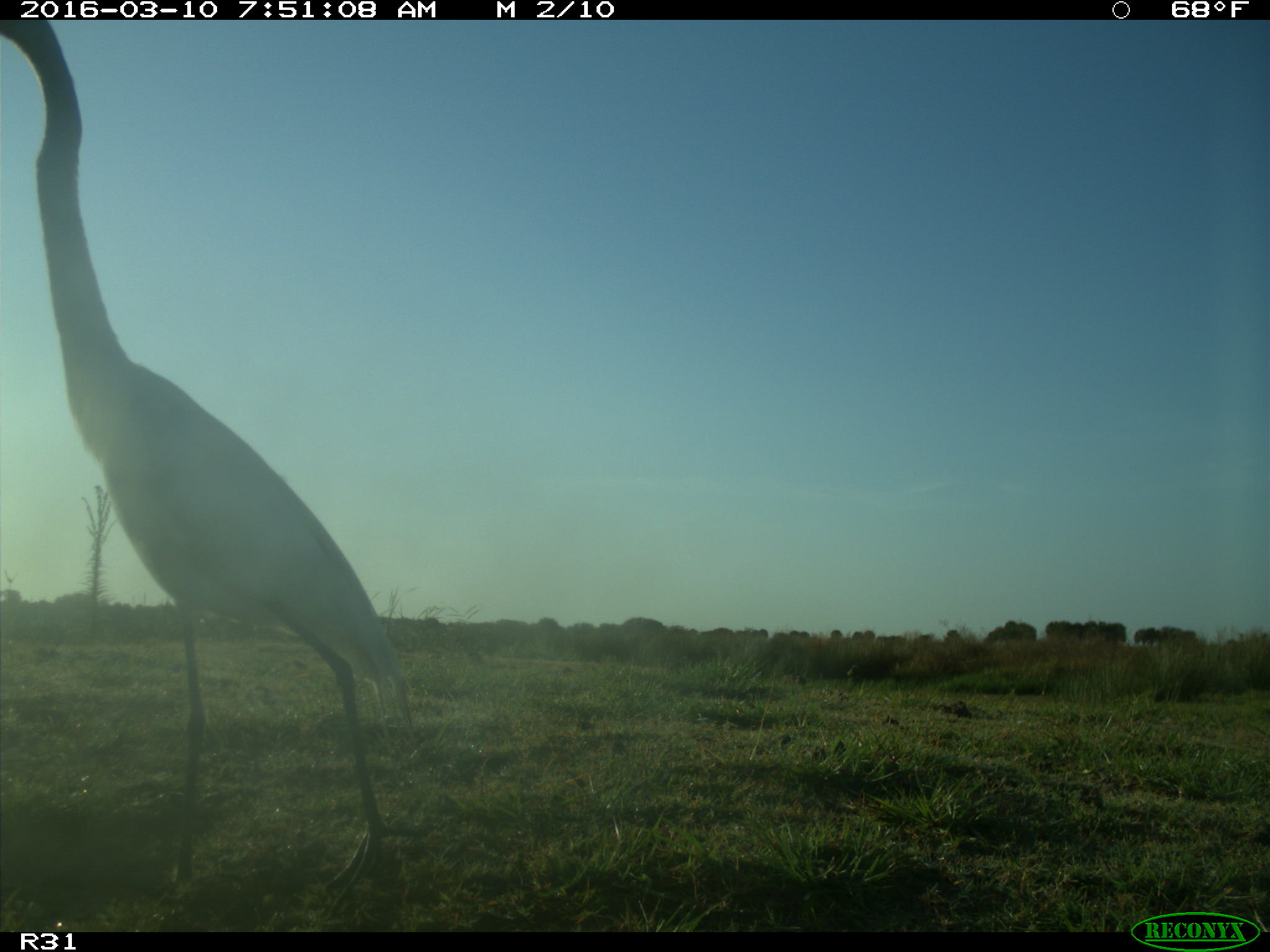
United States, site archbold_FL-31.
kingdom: Animalia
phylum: Chordata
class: Aves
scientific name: Aves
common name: birds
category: unidentified bird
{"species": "unidentified bird (birds) (Aves)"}